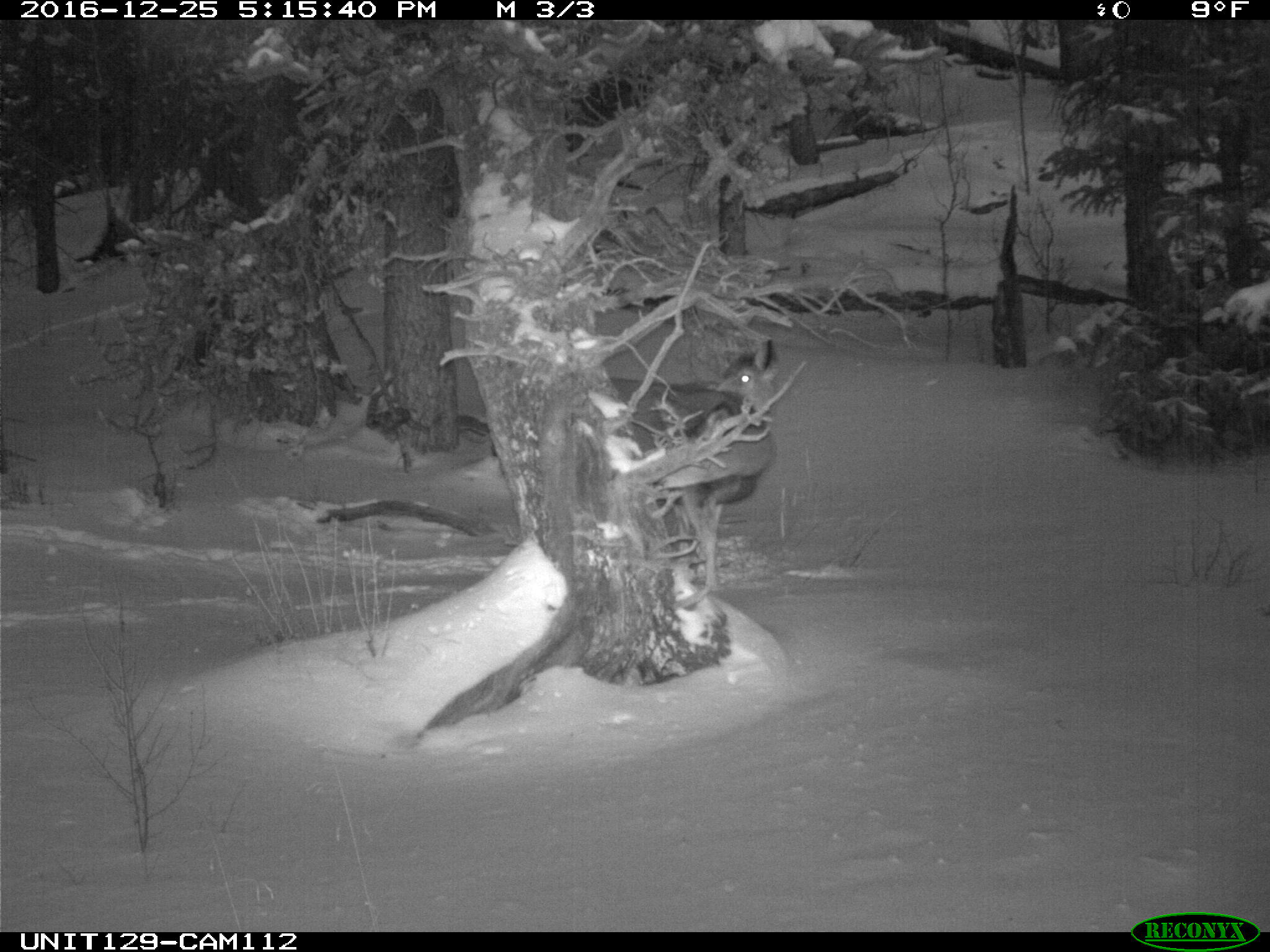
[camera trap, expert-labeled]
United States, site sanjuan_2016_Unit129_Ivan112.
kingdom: Animalia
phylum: Chordata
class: Mammalia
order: Artiodactyla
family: Cervidae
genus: Odocoileus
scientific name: Odocoileus hemionus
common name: mule deer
Odocoileus hemionus (mule deer).